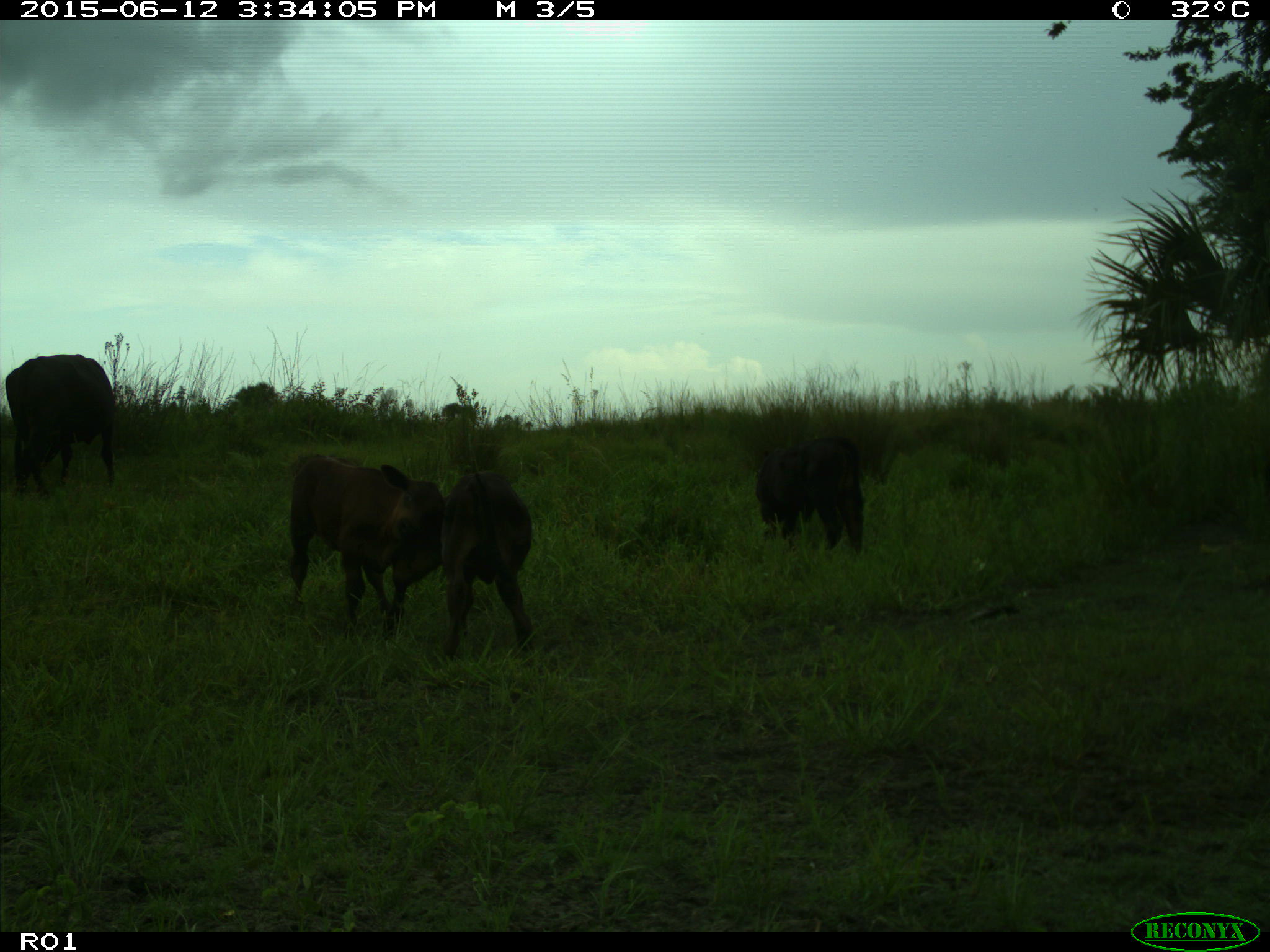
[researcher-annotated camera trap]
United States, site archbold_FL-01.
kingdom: Animalia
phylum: Chordata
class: Mammalia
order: Artiodactyla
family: Bovidae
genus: Bos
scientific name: Bos taurus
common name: domestic cow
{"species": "Bos taurus (domestic cow)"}